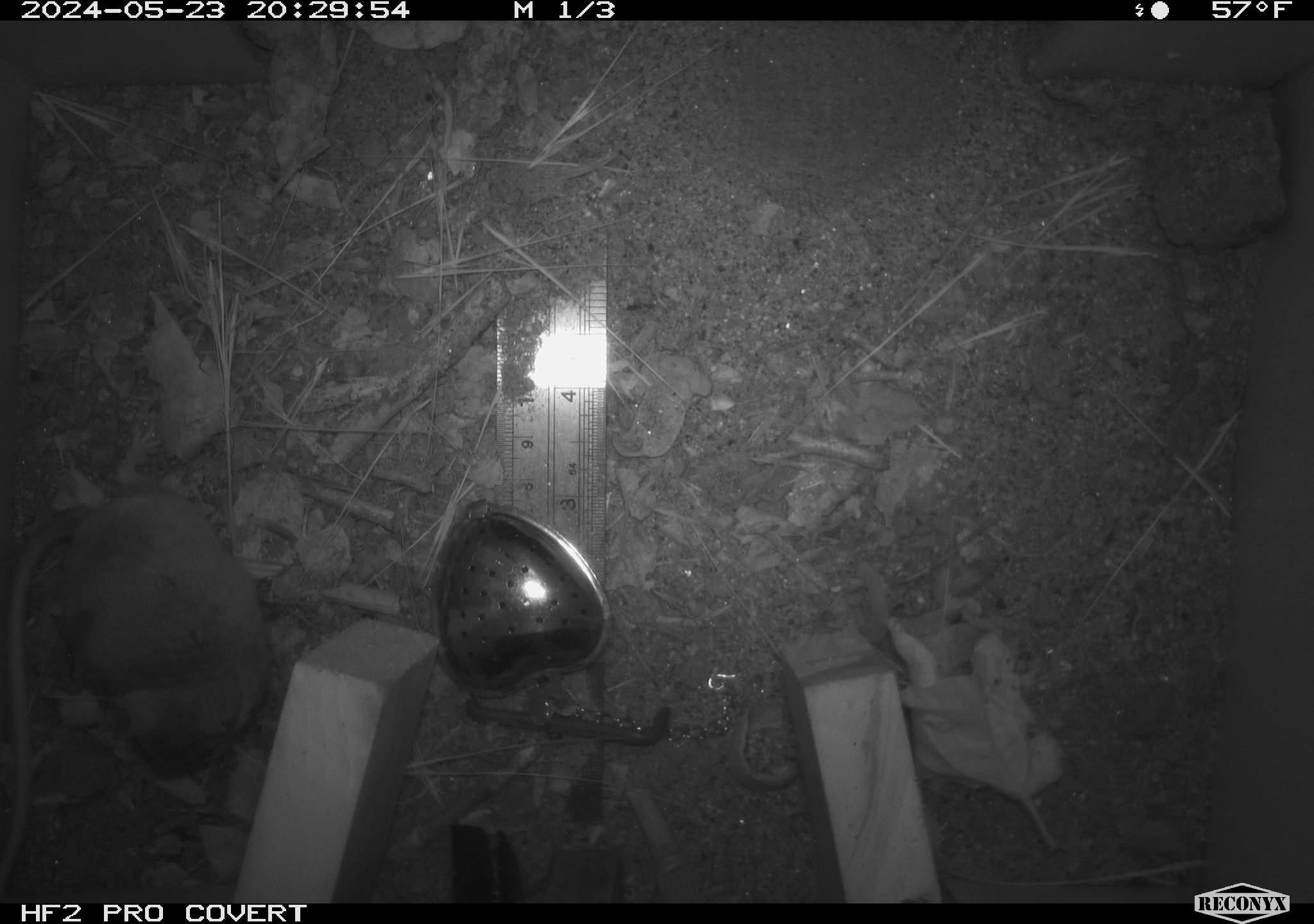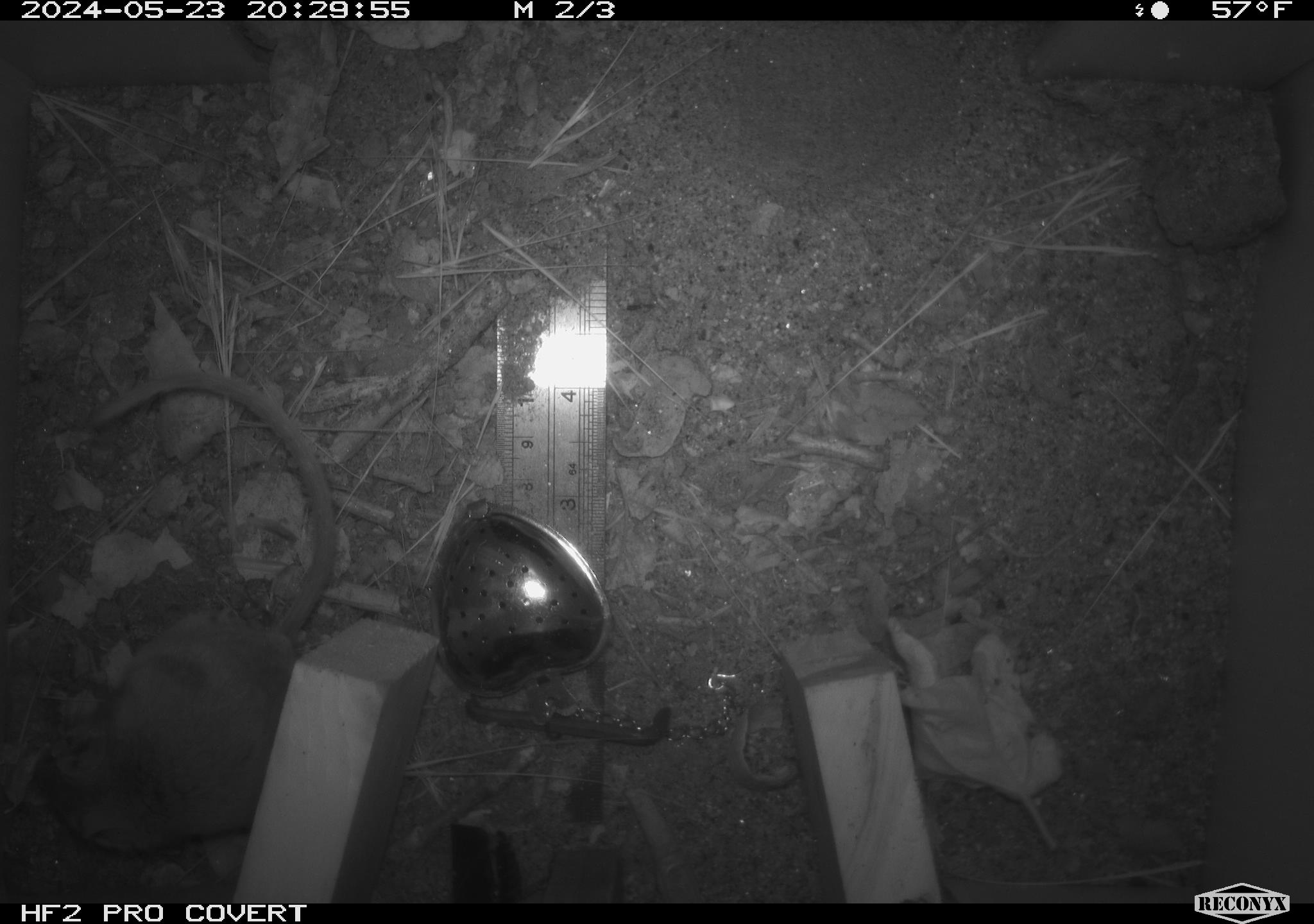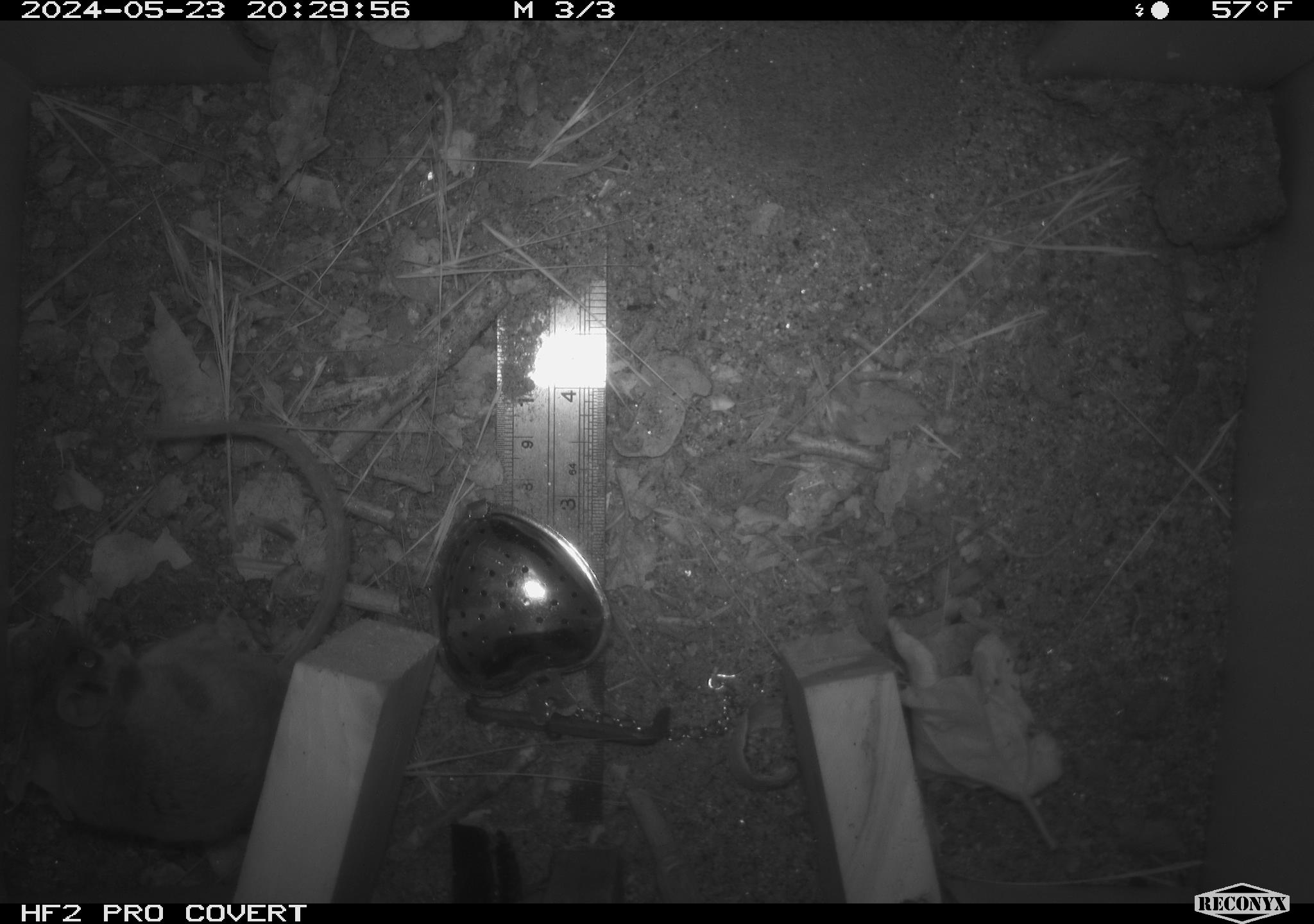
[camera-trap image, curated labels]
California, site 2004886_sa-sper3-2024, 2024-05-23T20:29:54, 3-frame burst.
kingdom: Animalia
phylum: Chordata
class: Mammalia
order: Rodentia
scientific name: Rodentia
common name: mouse species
Mouse species (Rodentia).